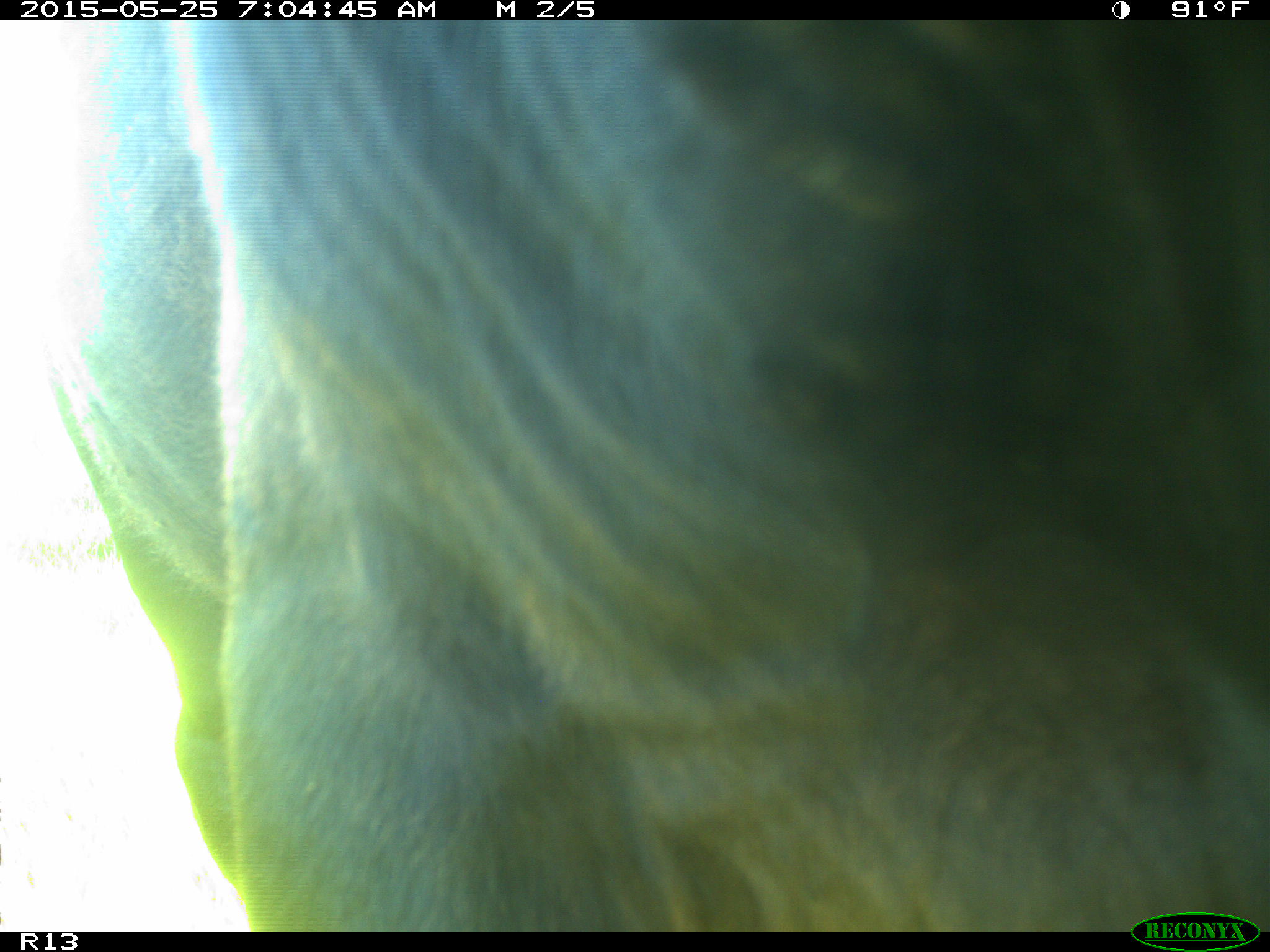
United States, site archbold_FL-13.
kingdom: Animalia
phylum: Chordata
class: Mammalia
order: Artiodactyla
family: Bovidae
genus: Bos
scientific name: Bos taurus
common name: domestic cow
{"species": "Bos taurus (domestic cow)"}